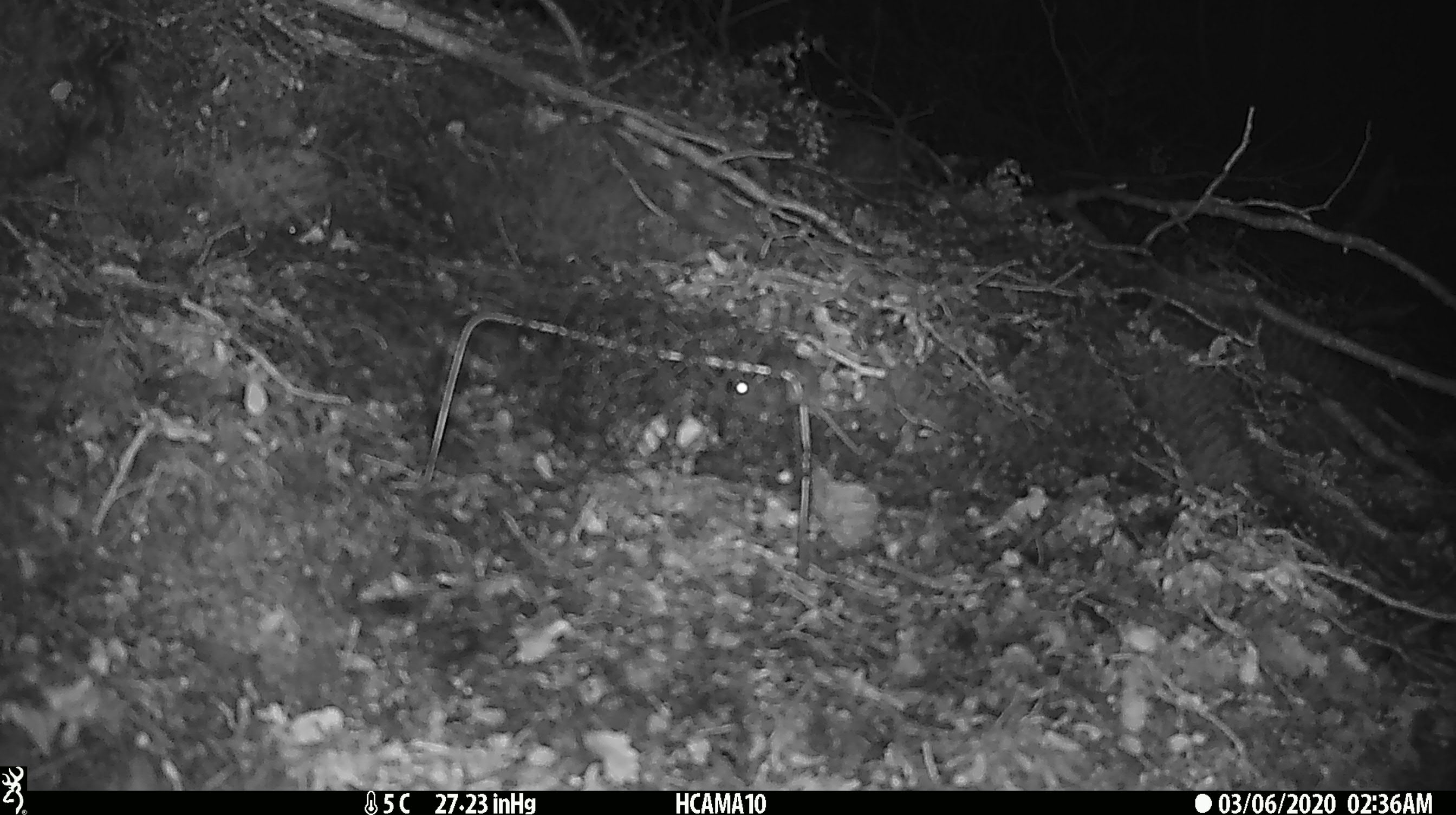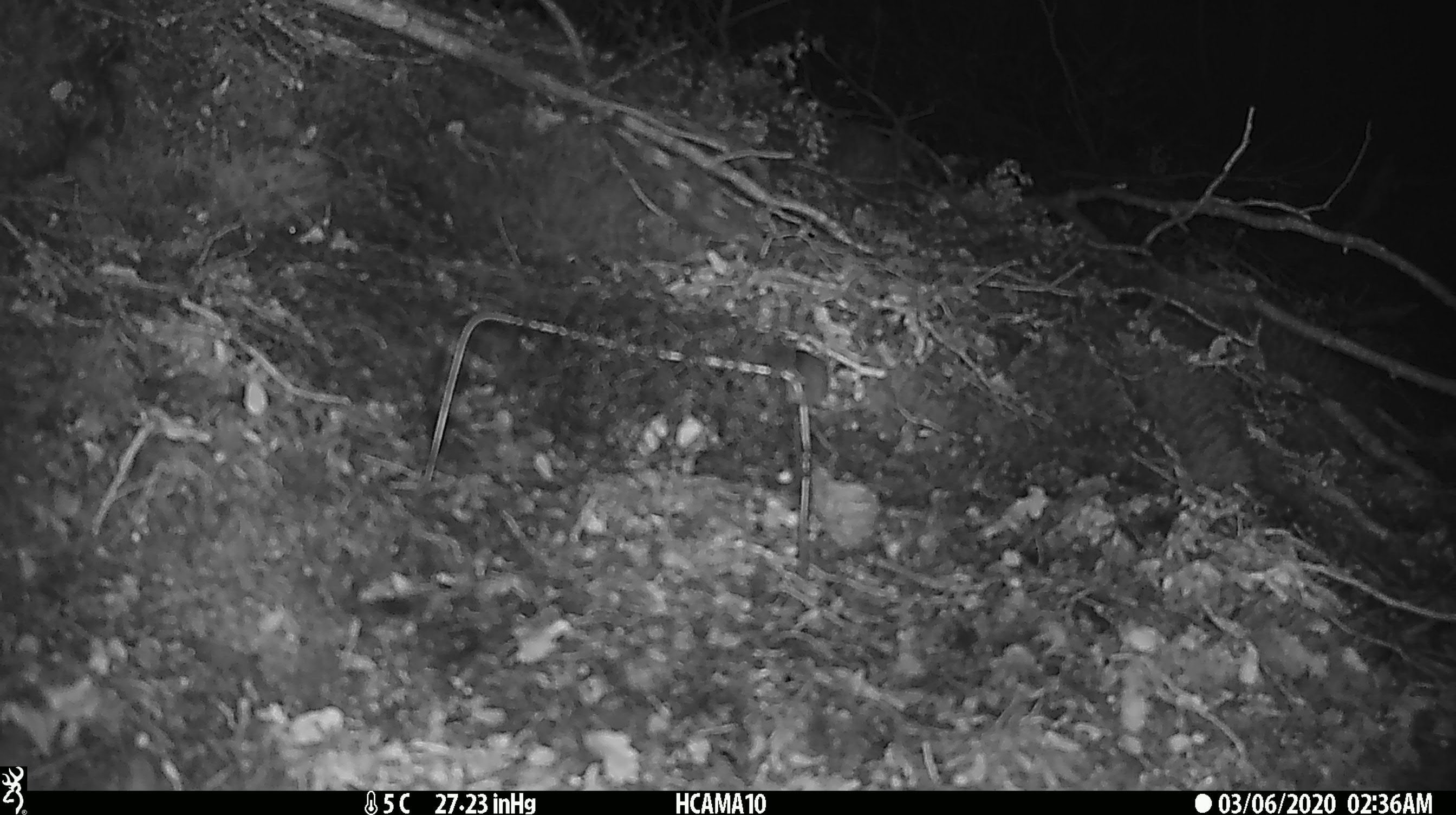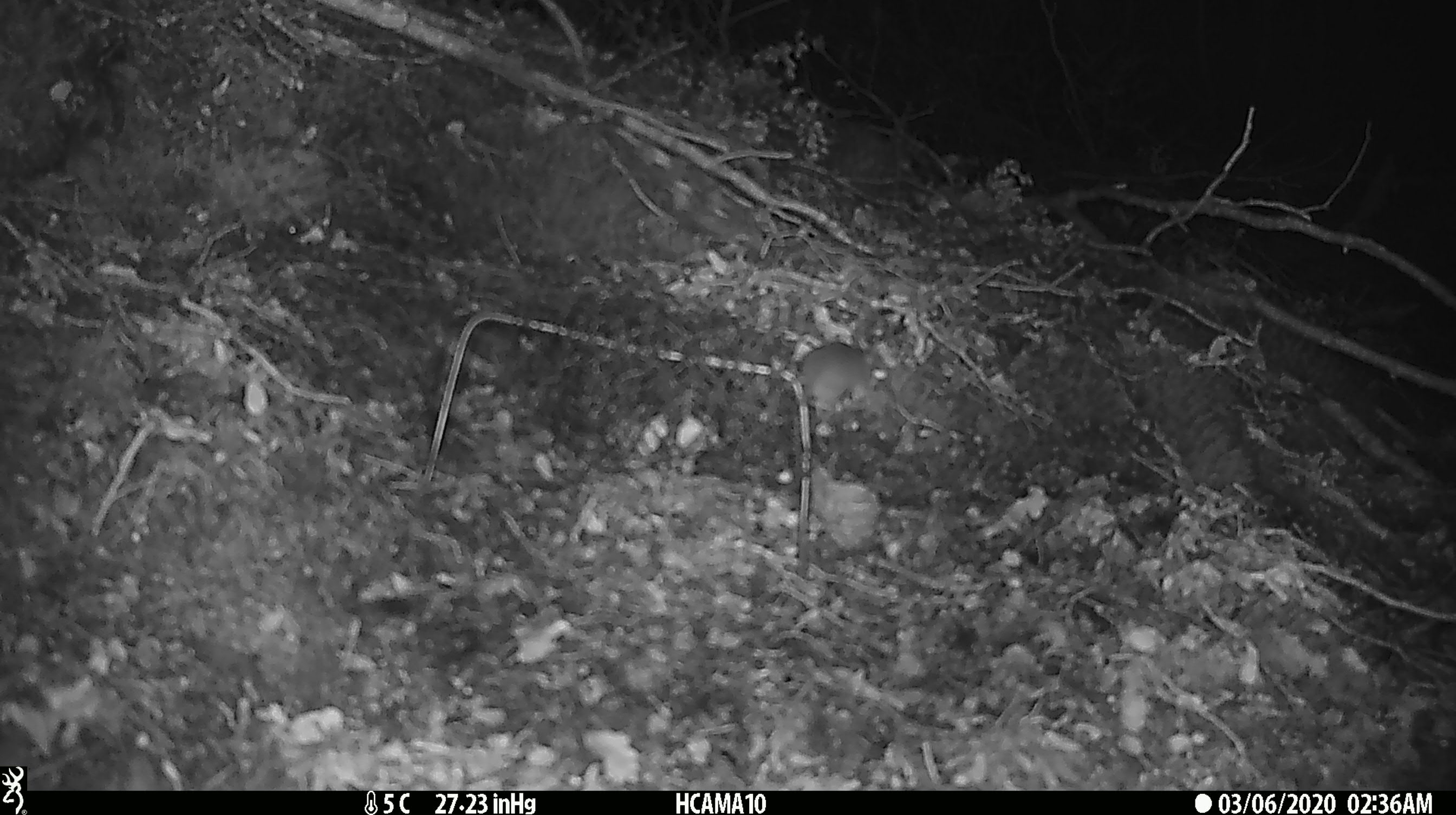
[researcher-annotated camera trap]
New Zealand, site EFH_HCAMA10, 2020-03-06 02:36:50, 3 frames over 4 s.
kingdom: Animalia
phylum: Chordata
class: Mammalia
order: Rodentia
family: Muridae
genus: Mus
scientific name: Mus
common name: mouse